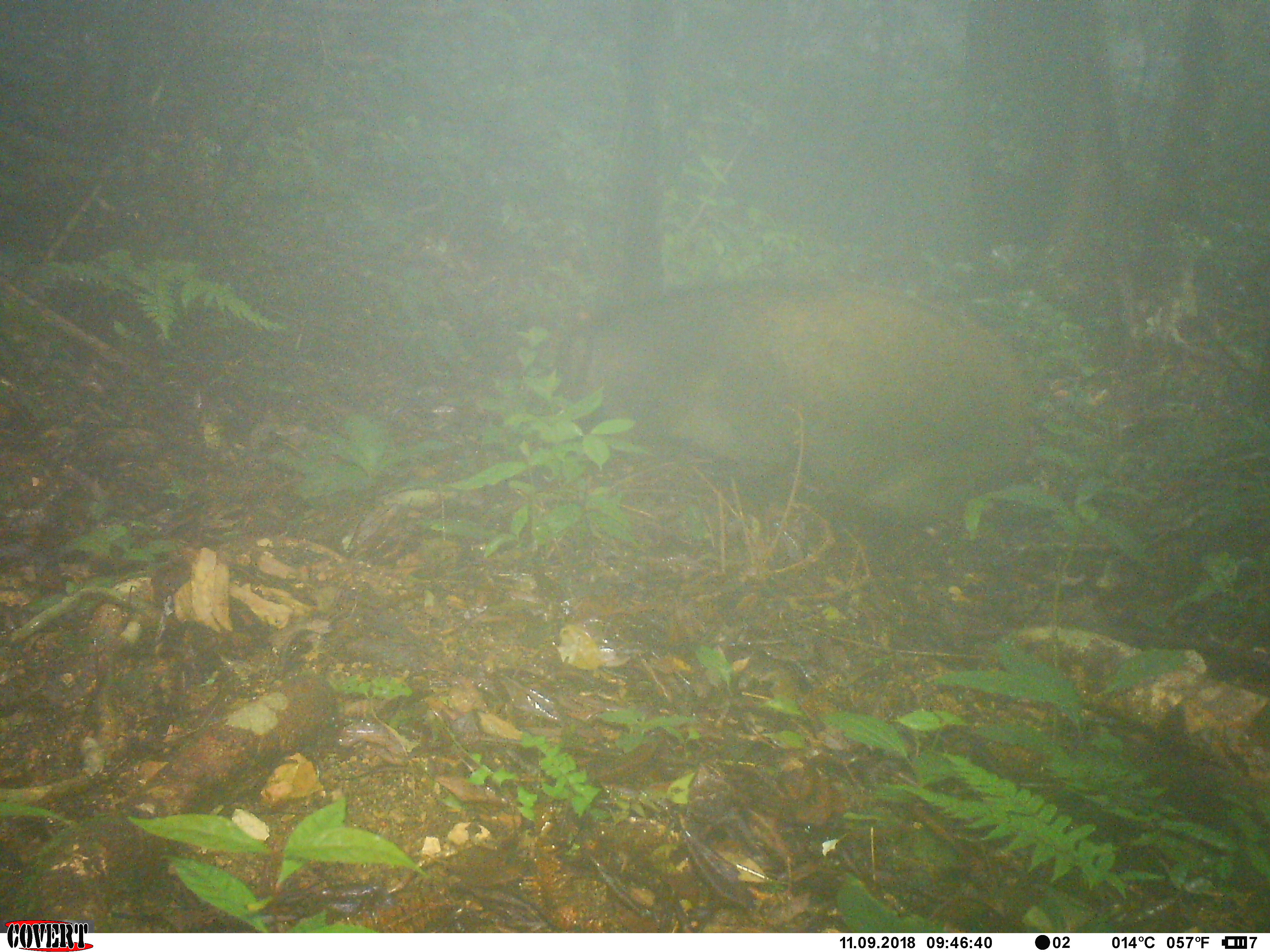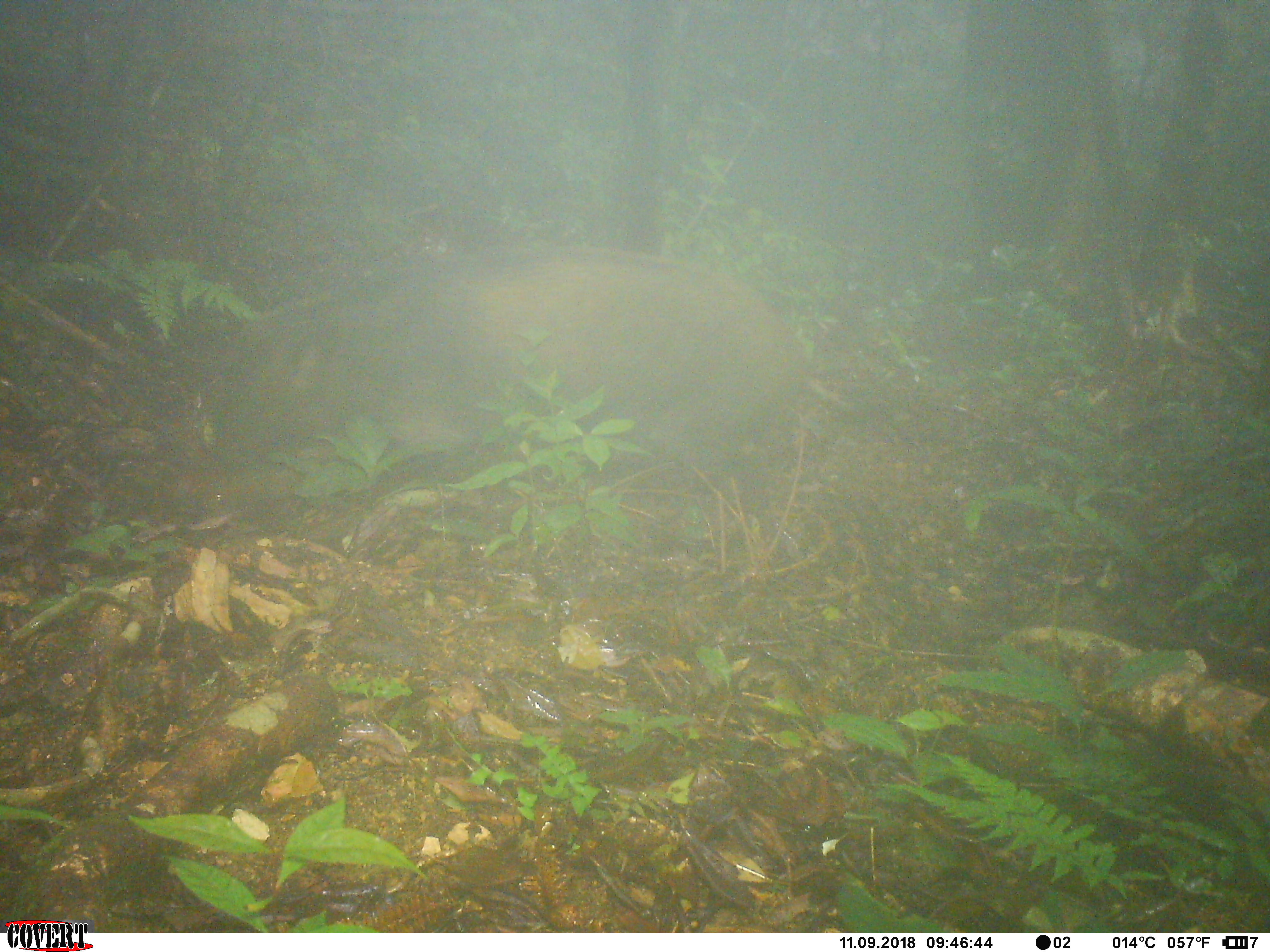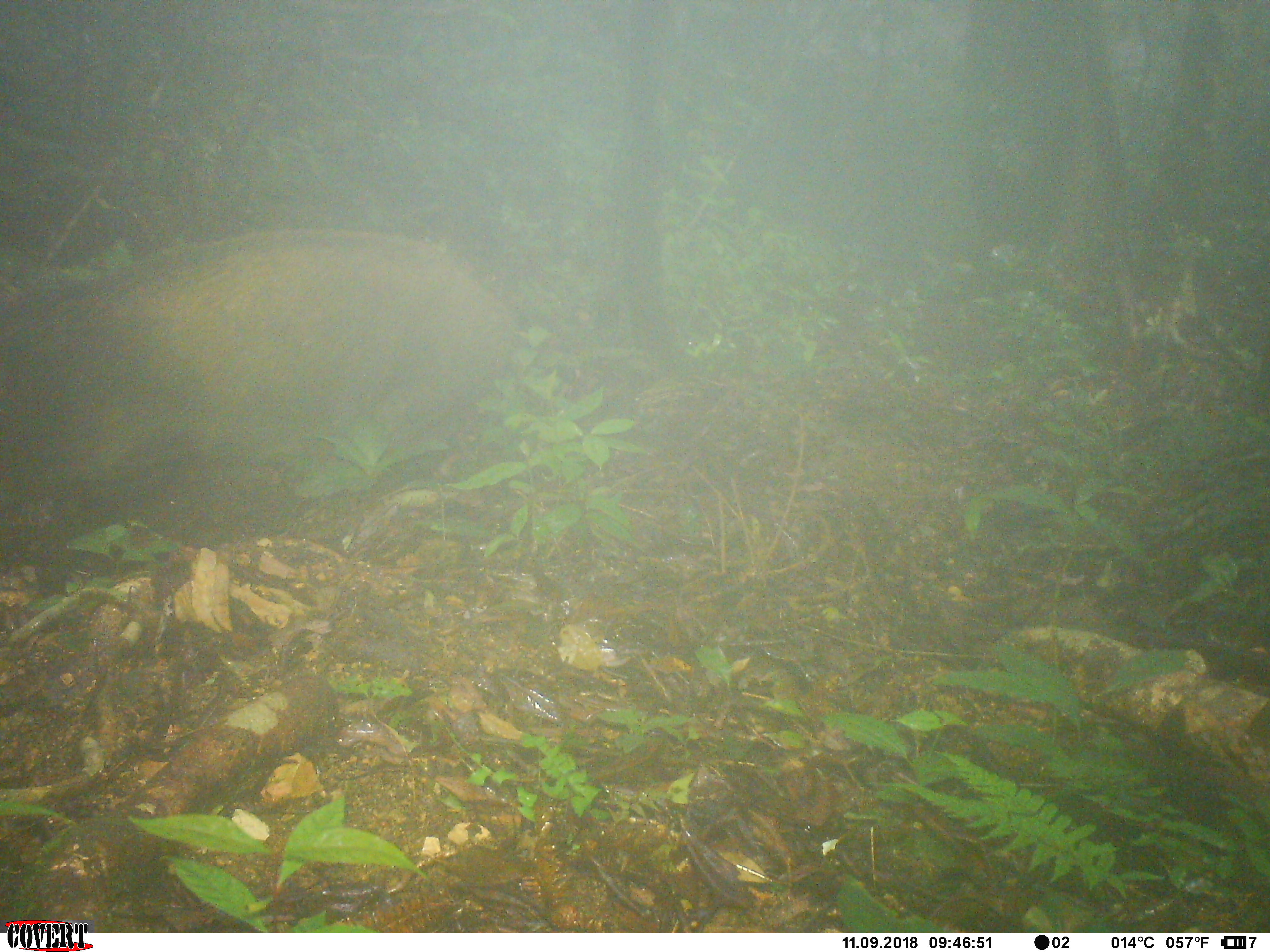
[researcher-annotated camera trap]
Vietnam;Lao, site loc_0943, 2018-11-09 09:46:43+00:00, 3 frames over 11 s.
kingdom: Animalia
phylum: Chordata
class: Mammalia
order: Artiodactyla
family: Suidae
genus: Sus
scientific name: Sus scrofa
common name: eurasian wild pig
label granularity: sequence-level